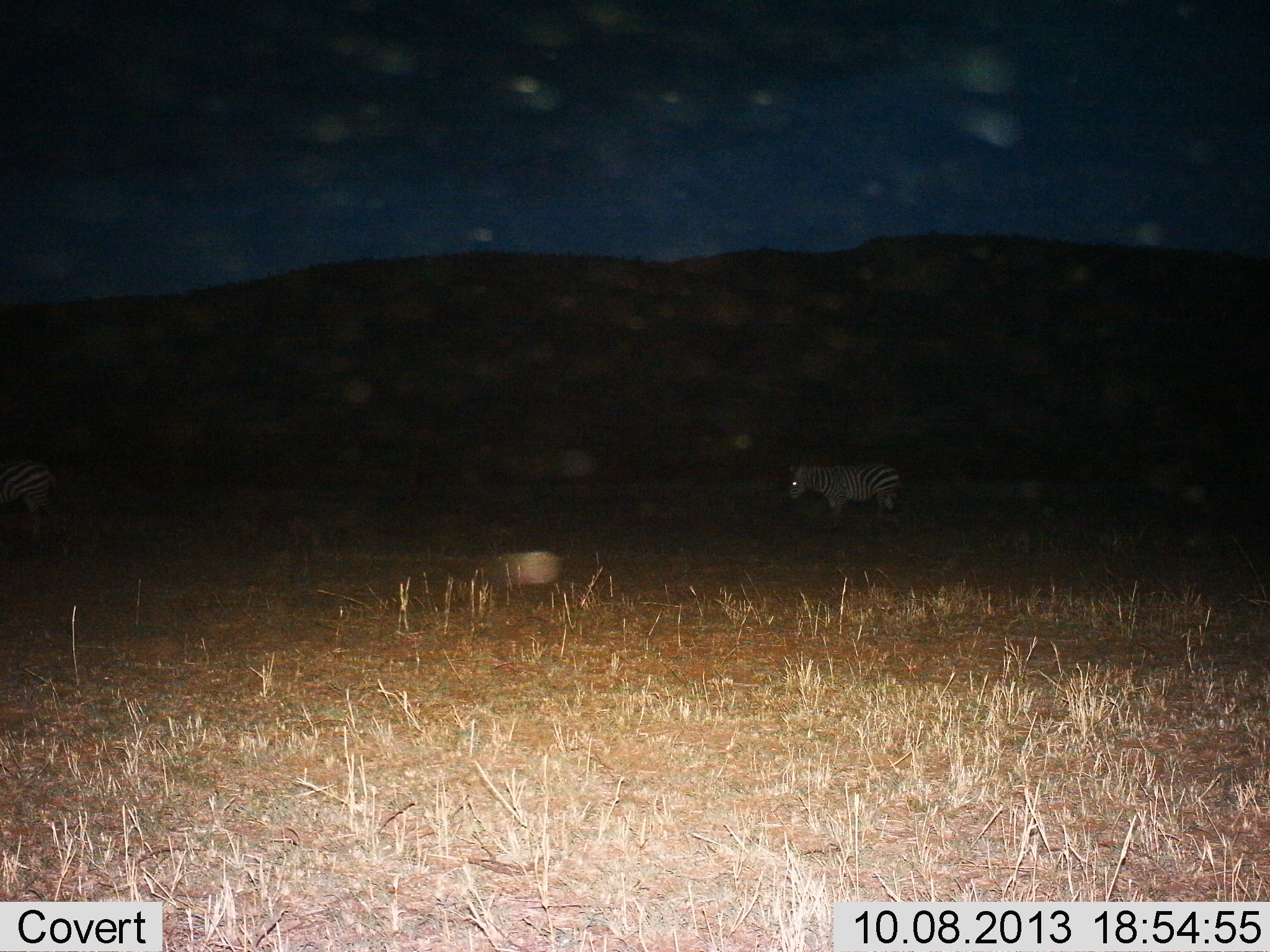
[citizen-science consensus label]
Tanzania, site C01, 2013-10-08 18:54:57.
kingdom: Animalia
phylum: Chordata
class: Mammalia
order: Perissodactyla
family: Equidae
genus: Equus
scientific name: Equus quagga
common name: plains zebra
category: zebra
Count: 2.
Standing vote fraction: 88%.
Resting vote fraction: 0%.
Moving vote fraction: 12%.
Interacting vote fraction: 0%.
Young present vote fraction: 0%.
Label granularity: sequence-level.